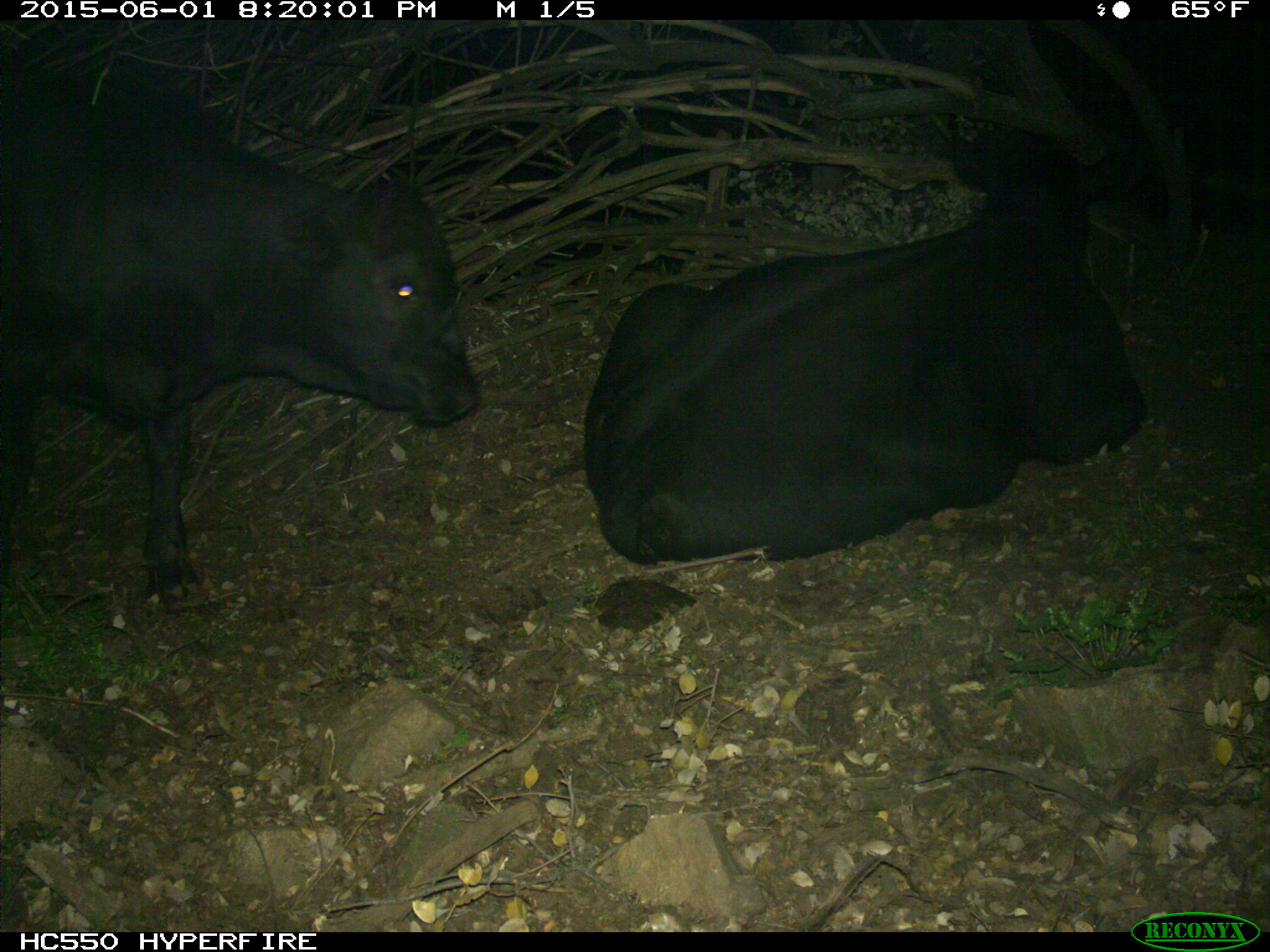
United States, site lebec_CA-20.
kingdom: Animalia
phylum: Chordata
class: Mammalia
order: Artiodactyla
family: Bovidae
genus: Bos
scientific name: Bos taurus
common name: domestic cow